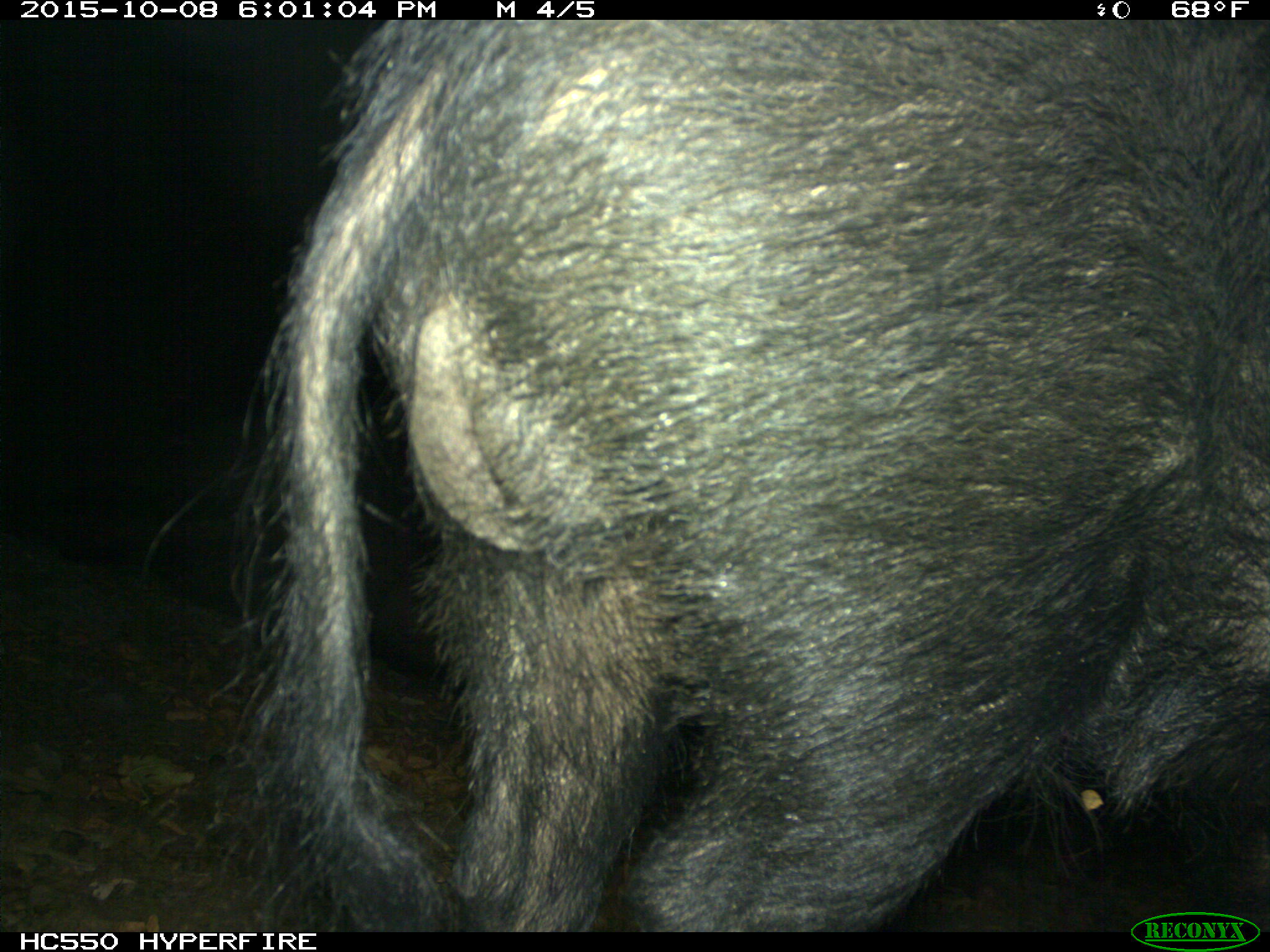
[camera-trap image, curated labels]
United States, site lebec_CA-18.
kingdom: Animalia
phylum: Chordata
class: Mammalia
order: Artiodactyla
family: Suidae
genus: Sus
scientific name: Sus scrofa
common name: wild boar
Sus scrofa (wild boar).